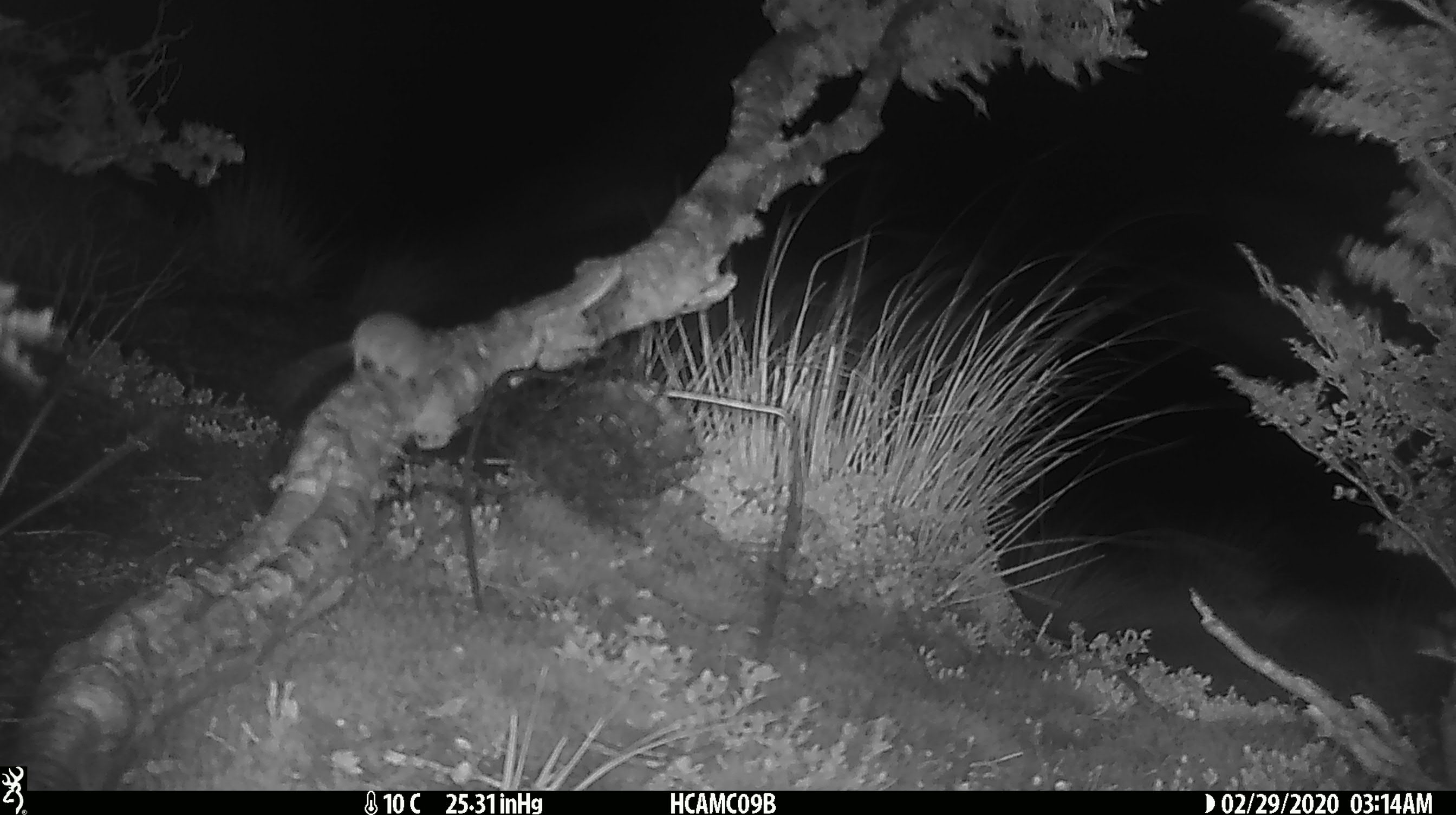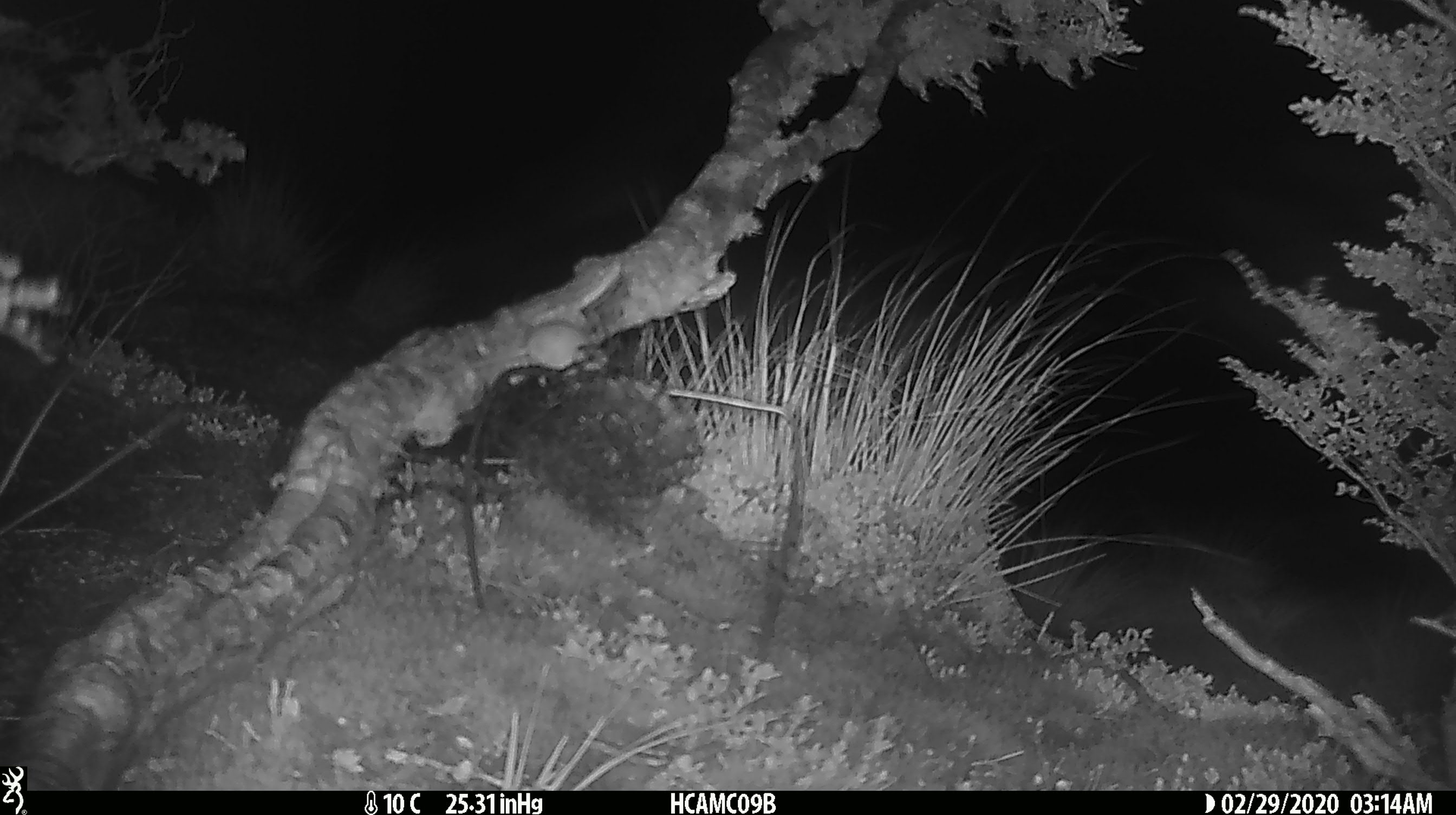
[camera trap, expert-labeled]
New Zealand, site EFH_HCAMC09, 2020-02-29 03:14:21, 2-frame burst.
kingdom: Animalia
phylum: Chordata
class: Mammalia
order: Rodentia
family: Muridae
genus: Mus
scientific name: Mus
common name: mouse